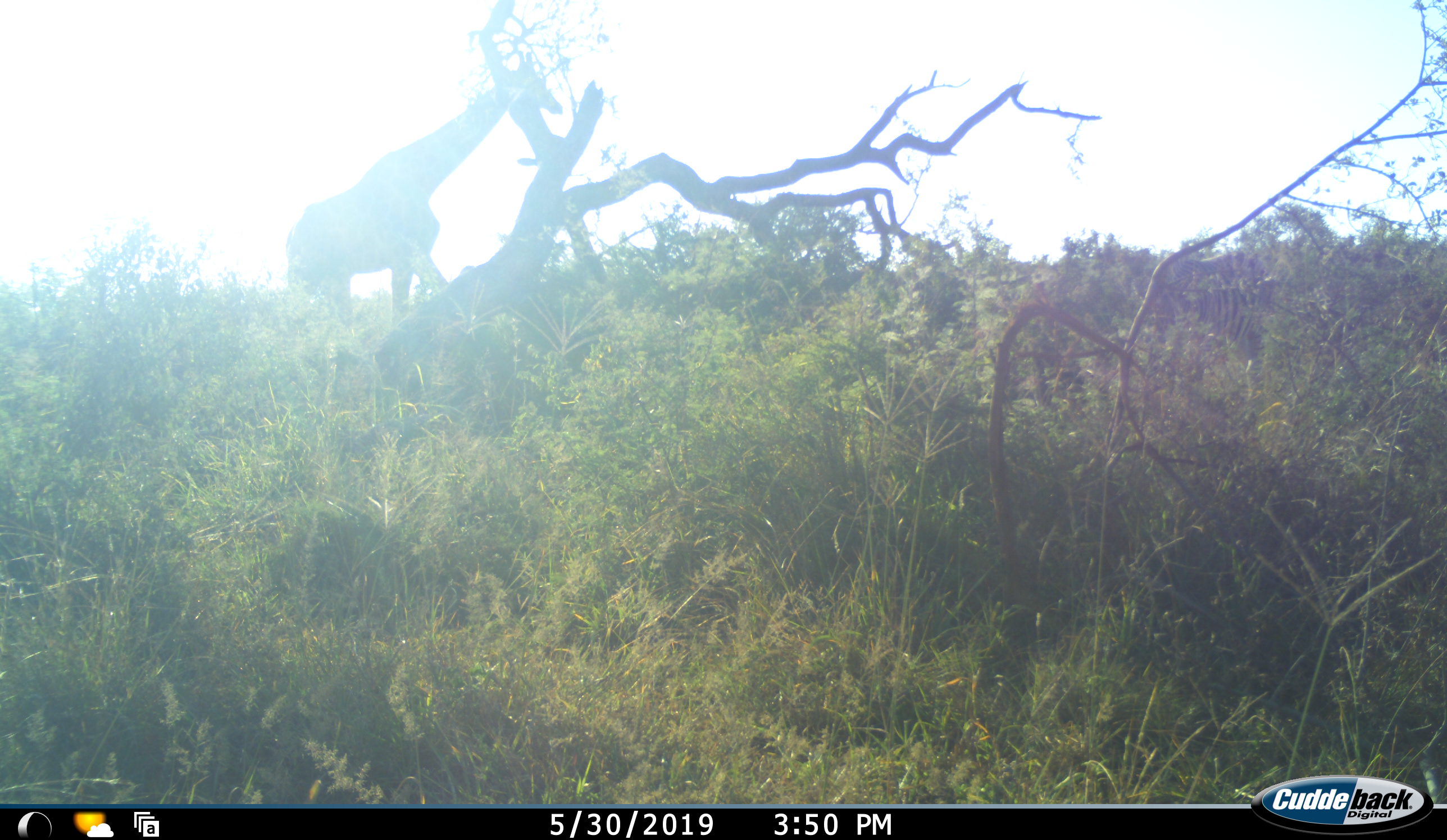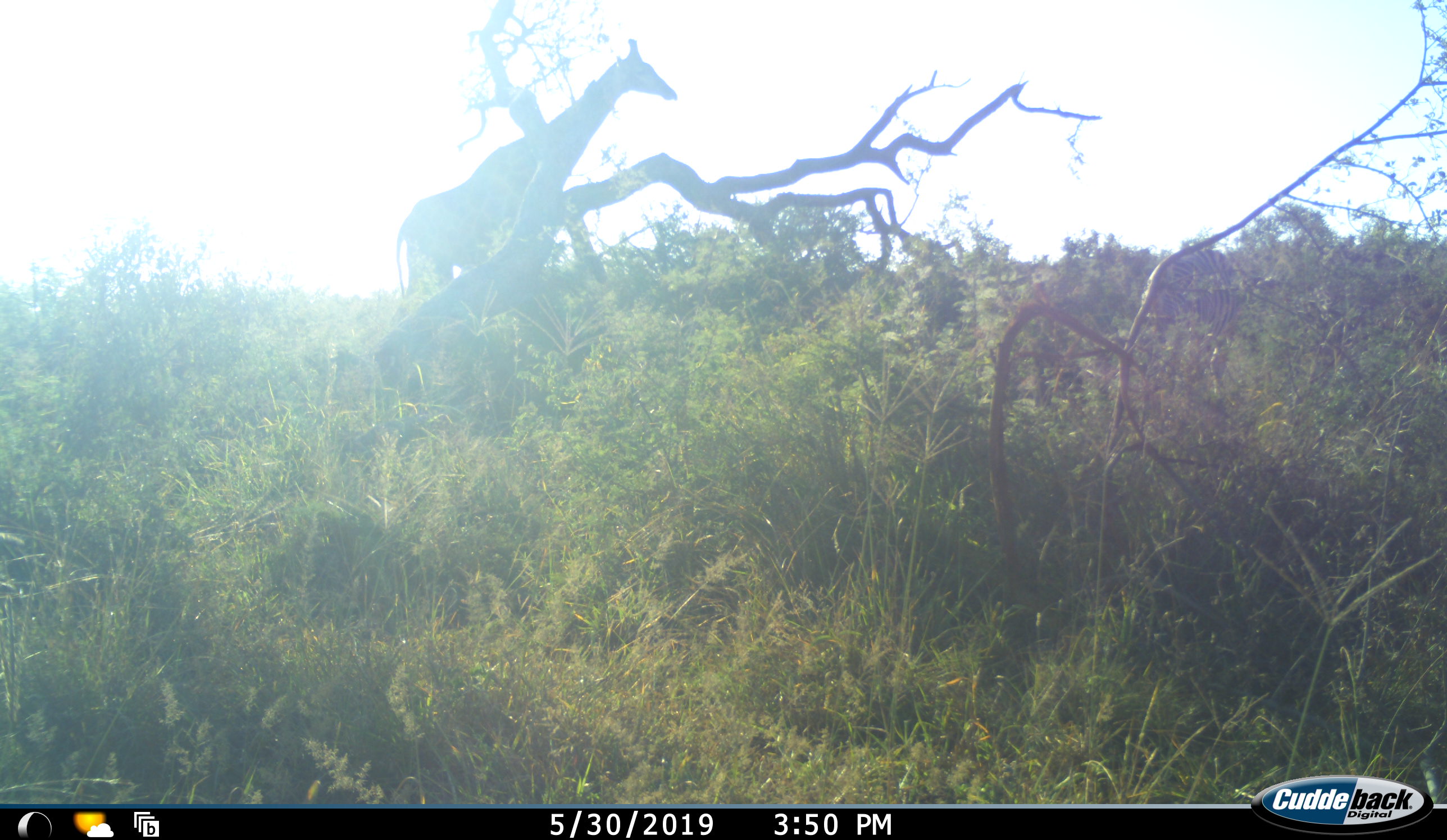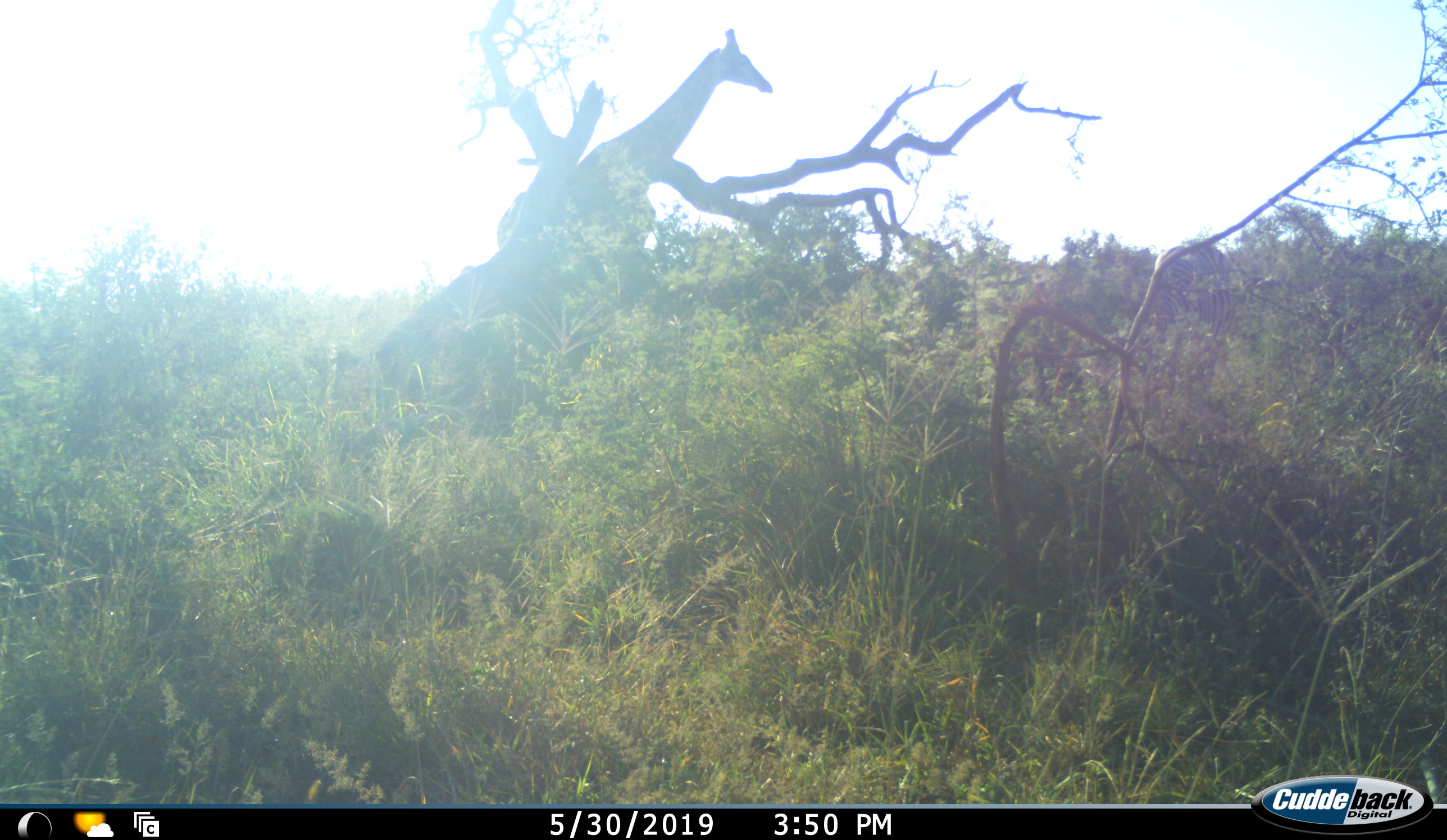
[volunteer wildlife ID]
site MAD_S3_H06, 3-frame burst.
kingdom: Animalia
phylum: Chordata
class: Mammalia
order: Artiodactyla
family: Giraffidae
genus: Giraffa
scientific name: Giraffa camelopardalis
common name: giraffe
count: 1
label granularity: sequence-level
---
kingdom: Animalia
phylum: Chordata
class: Mammalia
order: Perissodactyla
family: Equidae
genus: Equus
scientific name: Equus quagga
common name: plains zebra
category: zebraplains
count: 1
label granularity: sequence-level